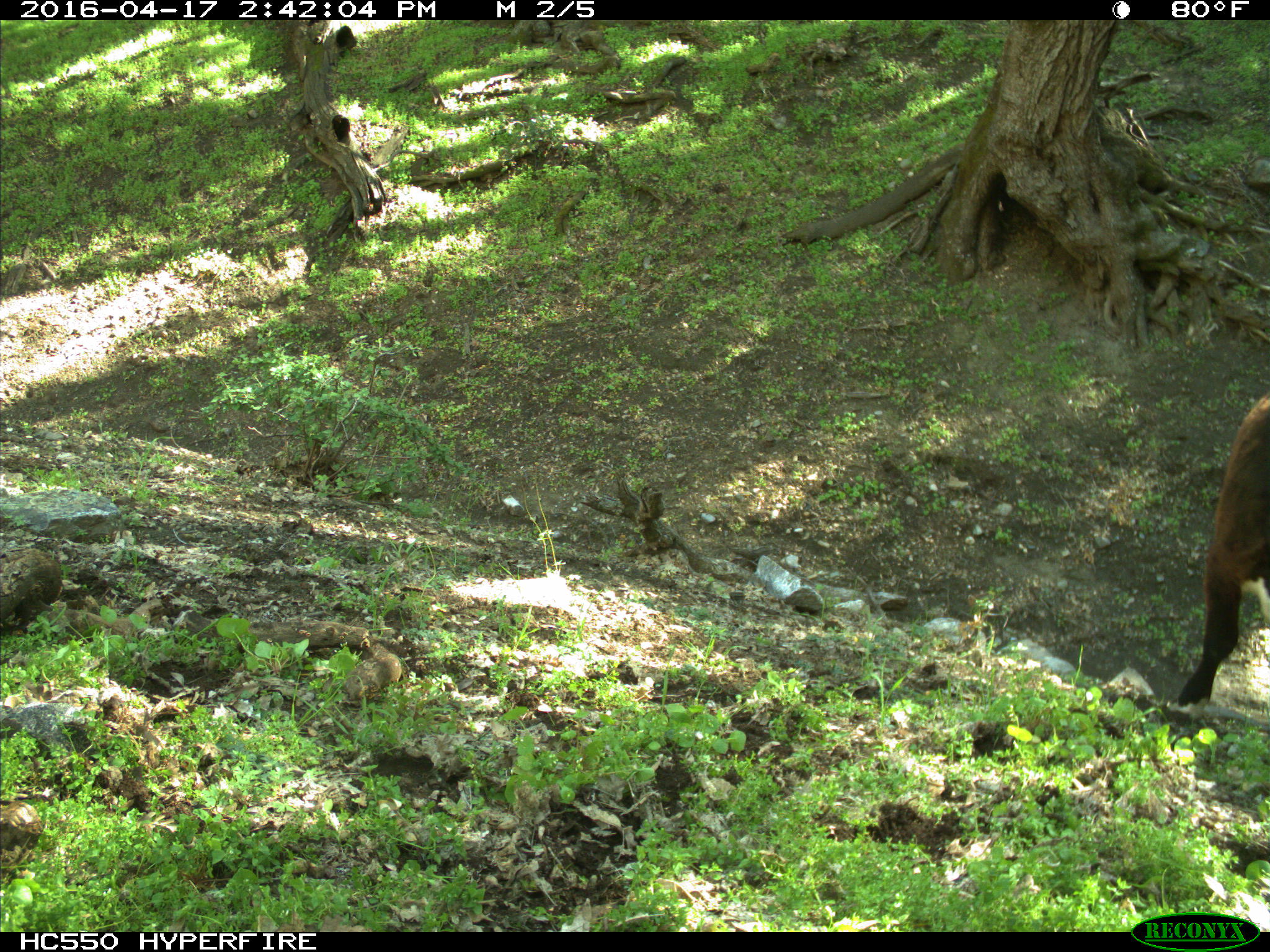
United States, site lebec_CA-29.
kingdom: Animalia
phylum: Chordata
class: Mammalia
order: Artiodactyla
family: Bovidae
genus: Bos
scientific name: Bos taurus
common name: domestic cow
Bos taurus (domestic cow).